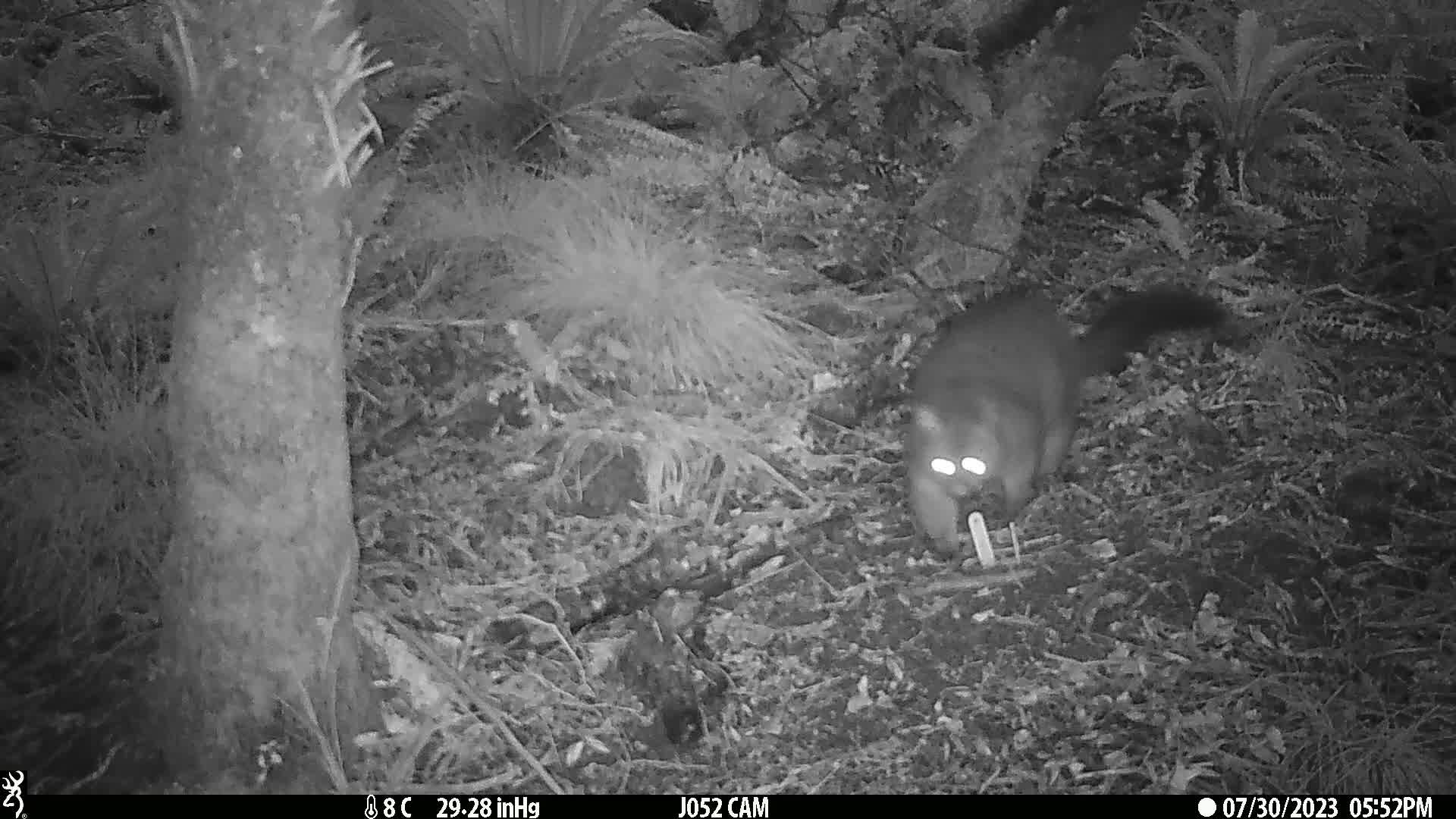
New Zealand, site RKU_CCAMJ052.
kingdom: Animalia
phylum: Chordata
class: Mammalia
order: Diprotodontia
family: Phalangeridae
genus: Trichosurus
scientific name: Trichosurus vulpecula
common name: common brushtail possum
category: possum